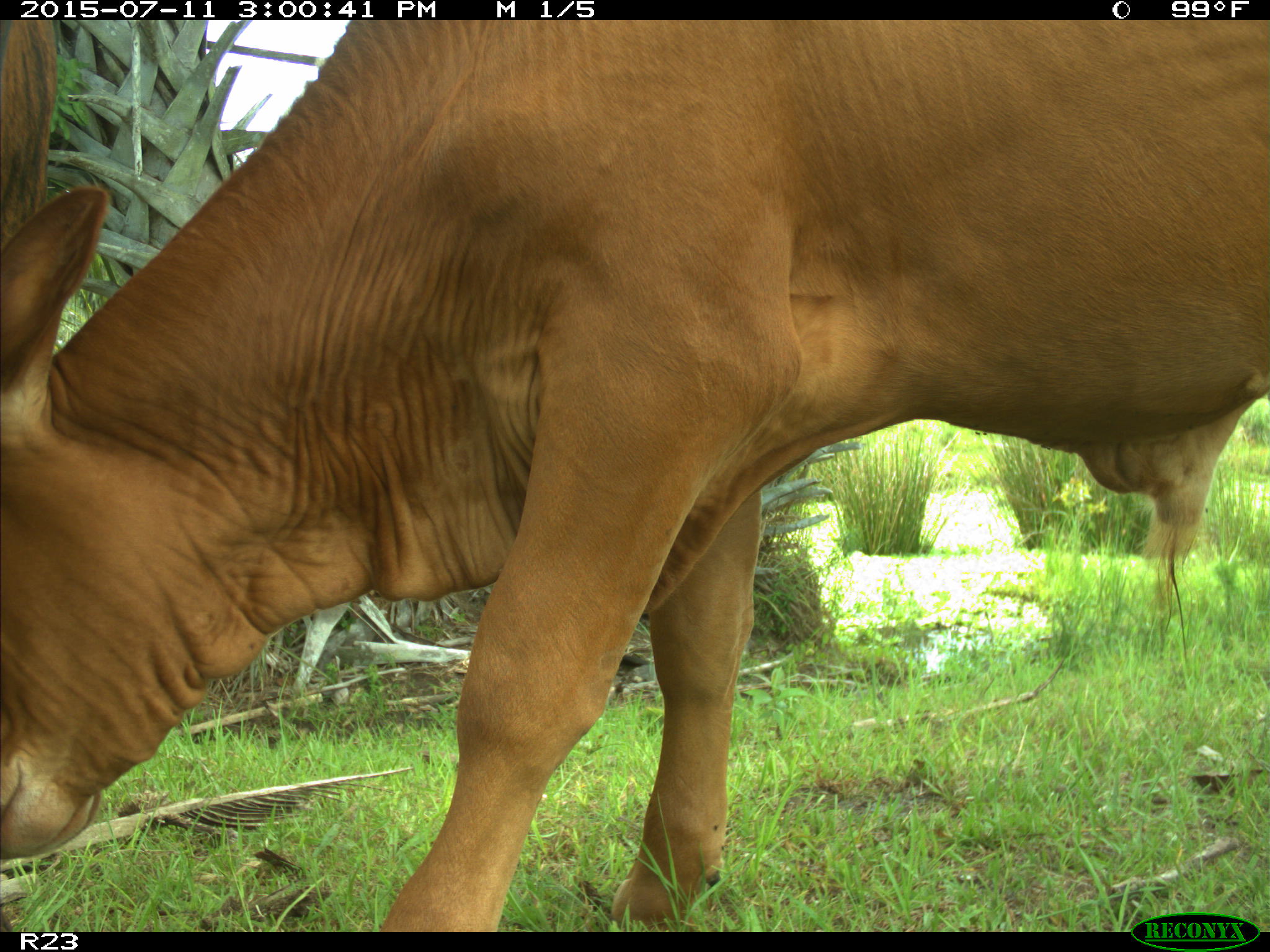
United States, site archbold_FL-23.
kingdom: Animalia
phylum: Chordata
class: Mammalia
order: Artiodactyla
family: Bovidae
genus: Bos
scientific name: Bos taurus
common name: domestic cow